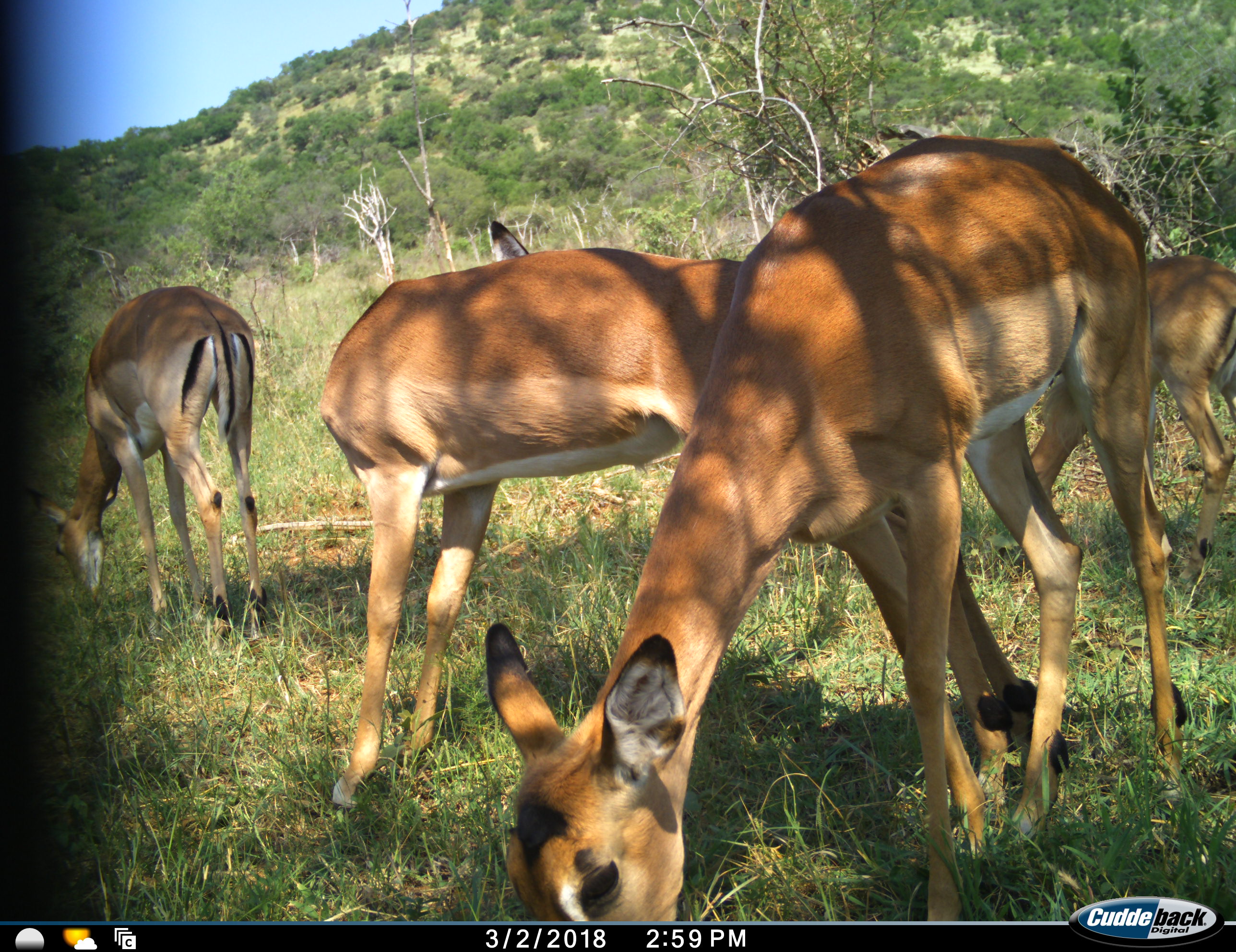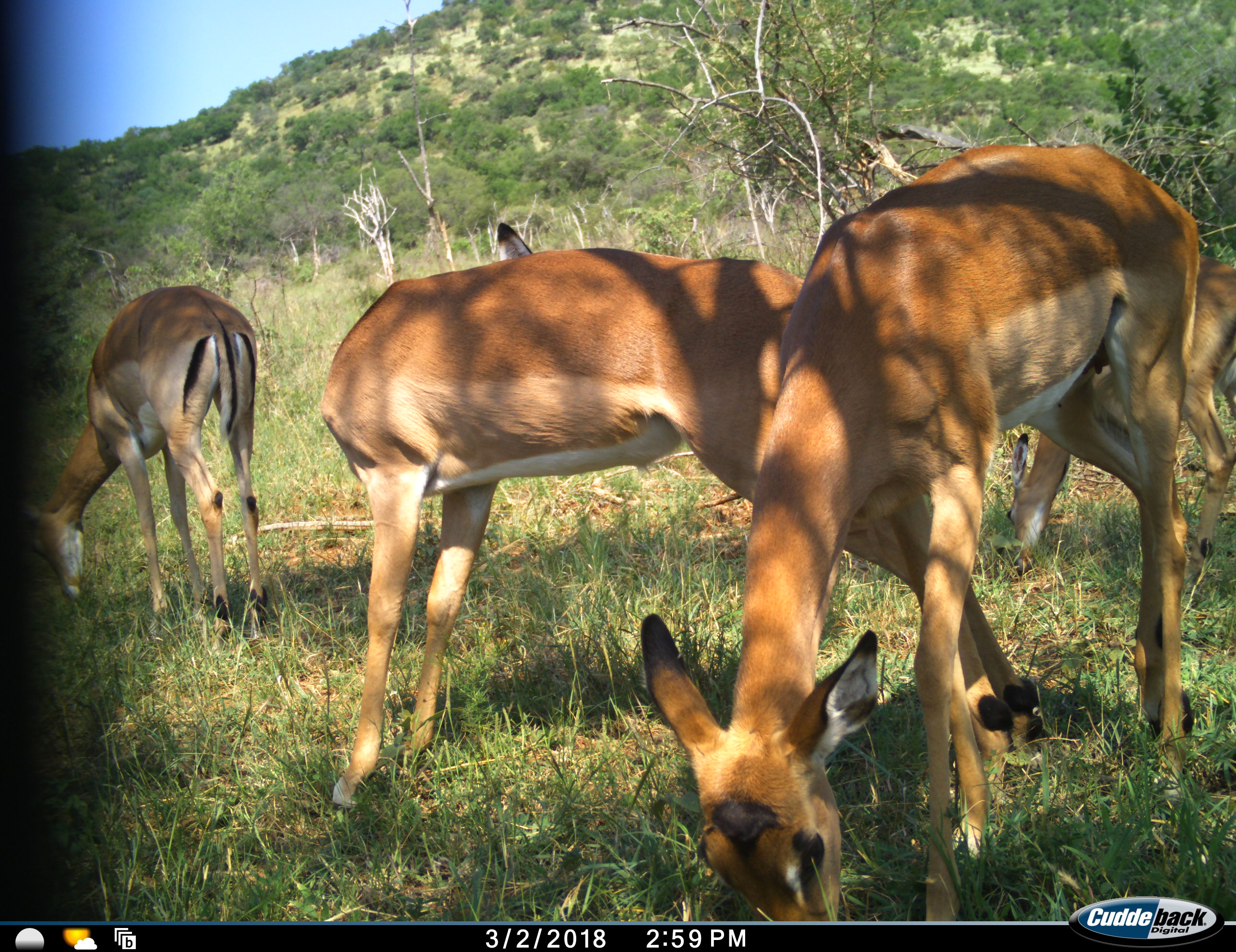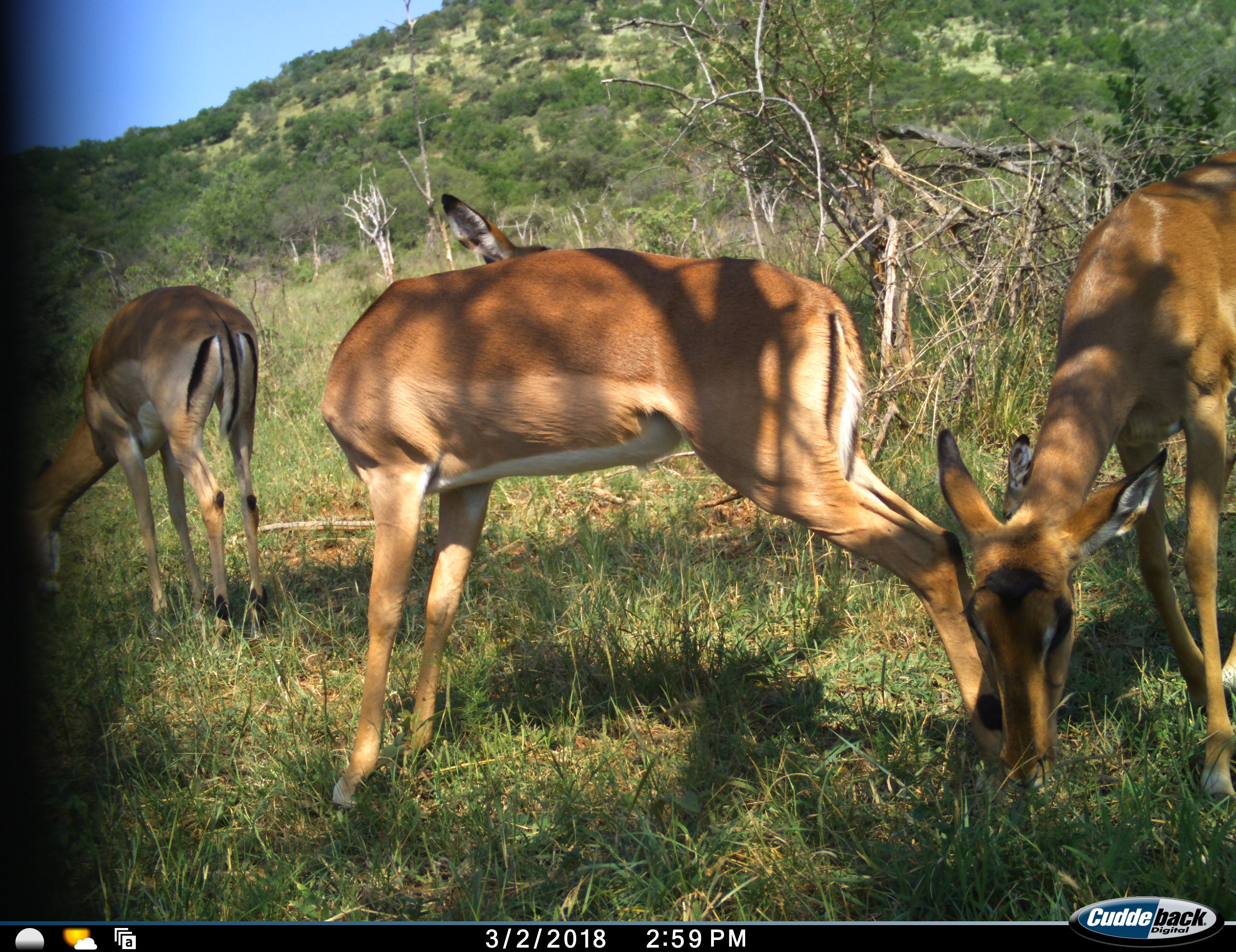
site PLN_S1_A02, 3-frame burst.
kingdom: Animalia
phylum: Chordata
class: Mammalia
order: Artiodactyla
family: Bovidae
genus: Aepyceros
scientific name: Aepyceros melampus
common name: impala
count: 4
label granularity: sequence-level